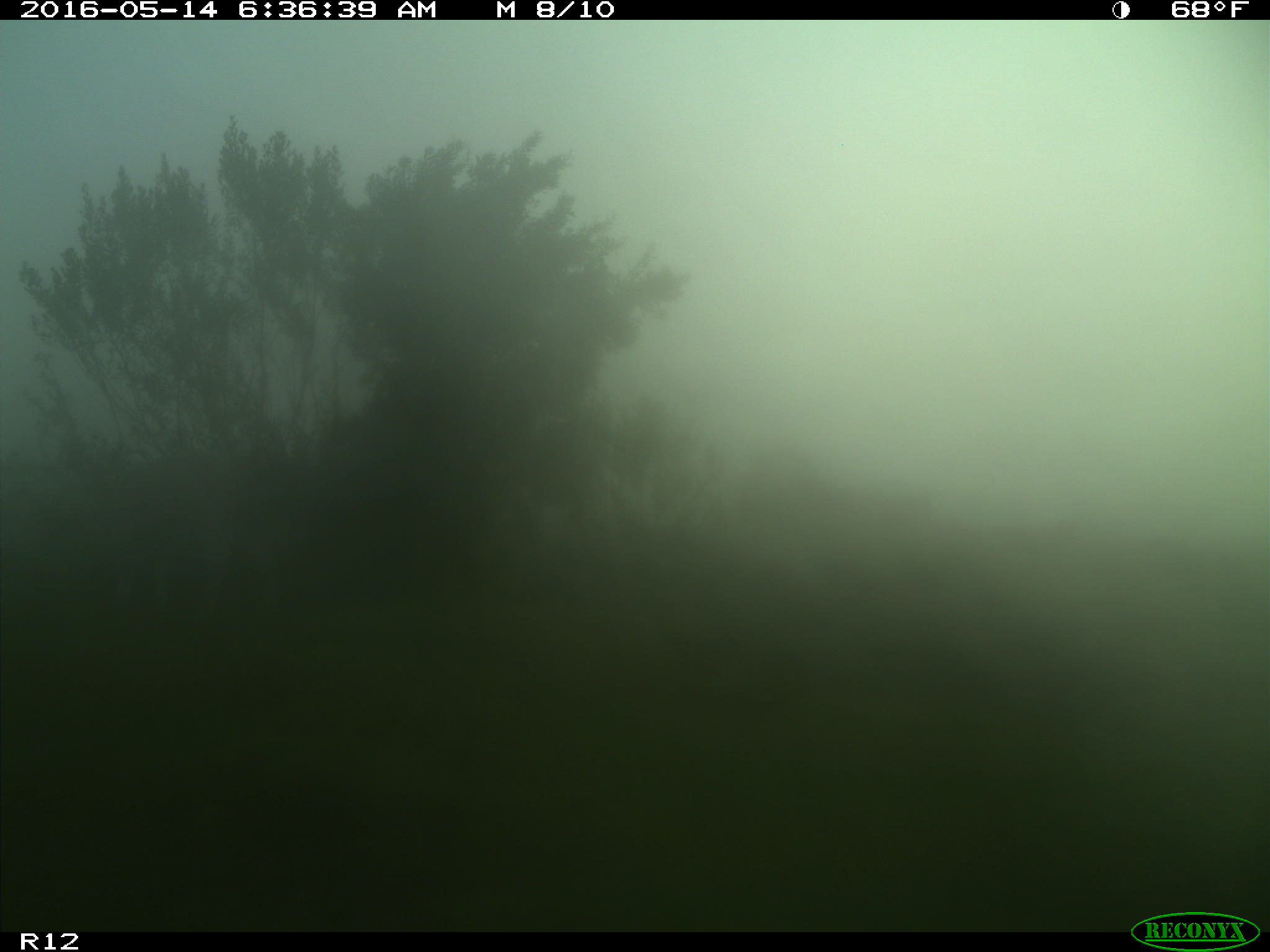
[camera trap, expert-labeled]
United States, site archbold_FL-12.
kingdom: Animalia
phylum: Chordata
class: Mammalia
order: Artiodactyla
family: Bovidae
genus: Bos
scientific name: Bos taurus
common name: domestic cow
Bos taurus (domestic cow).